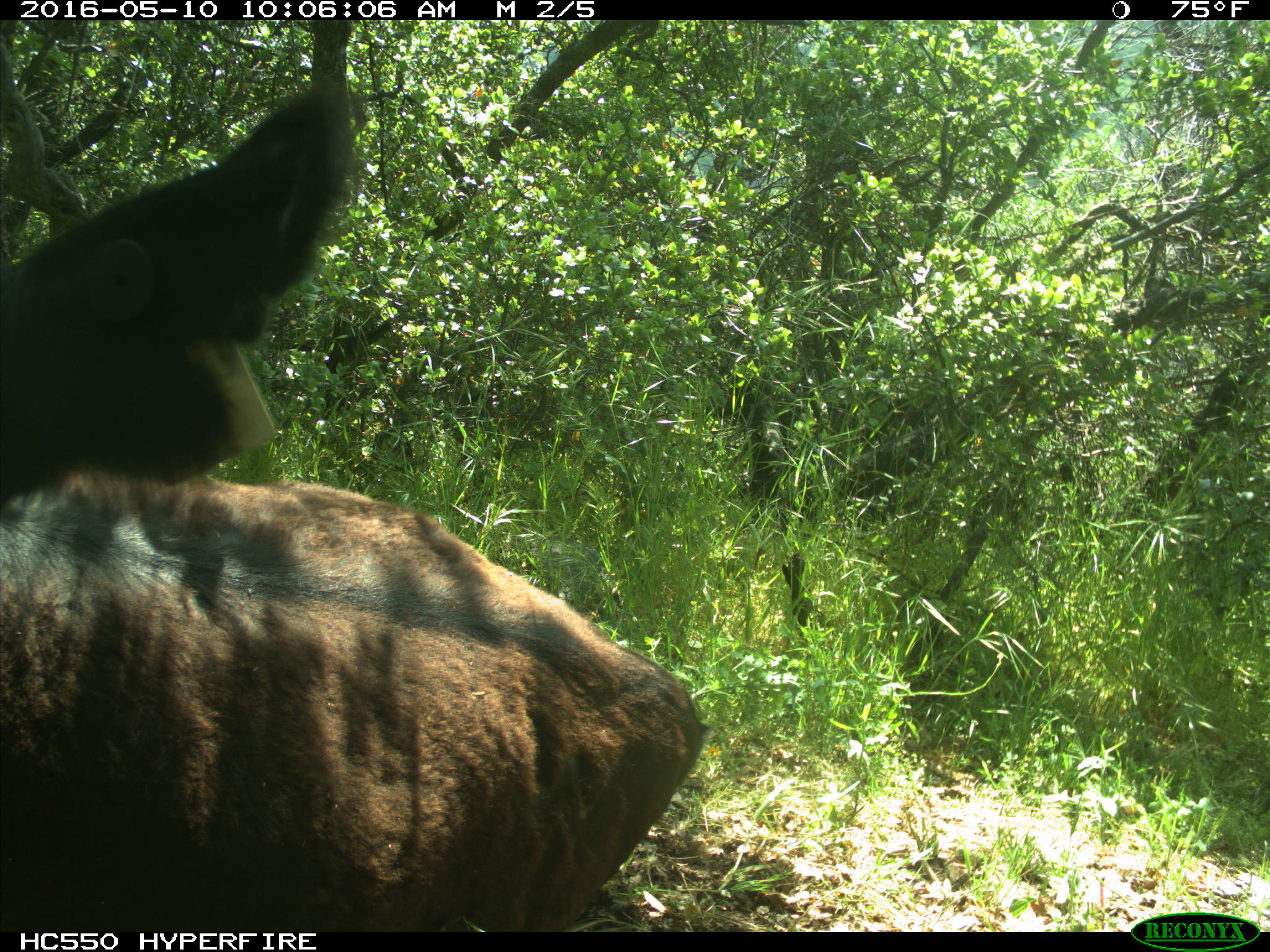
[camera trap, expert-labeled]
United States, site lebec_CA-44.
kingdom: Animalia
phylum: Chordata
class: Mammalia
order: Artiodactyla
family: Bovidae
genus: Bos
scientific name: Bos taurus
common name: domestic cow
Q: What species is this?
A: Bos taurus (domestic cow).